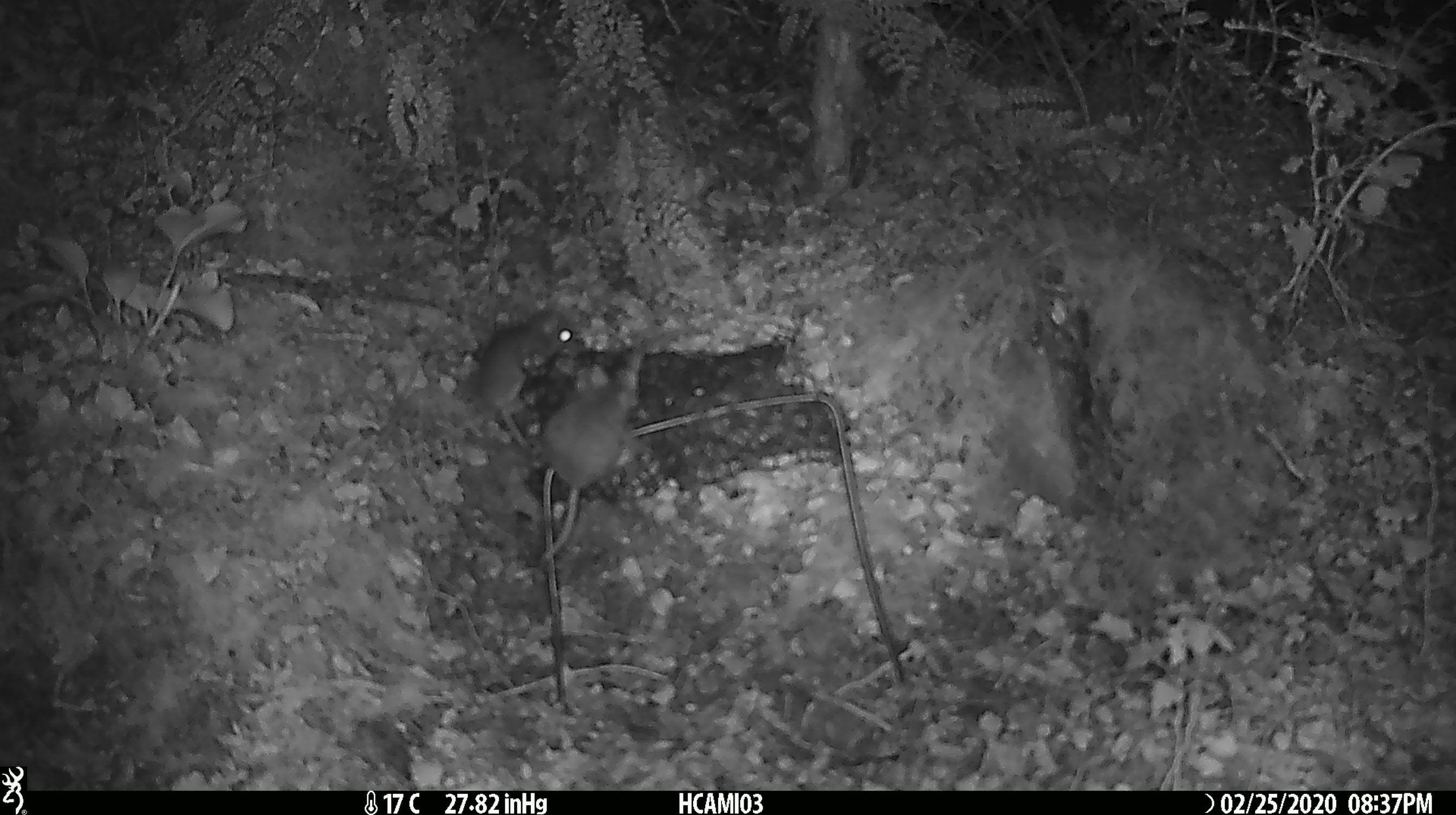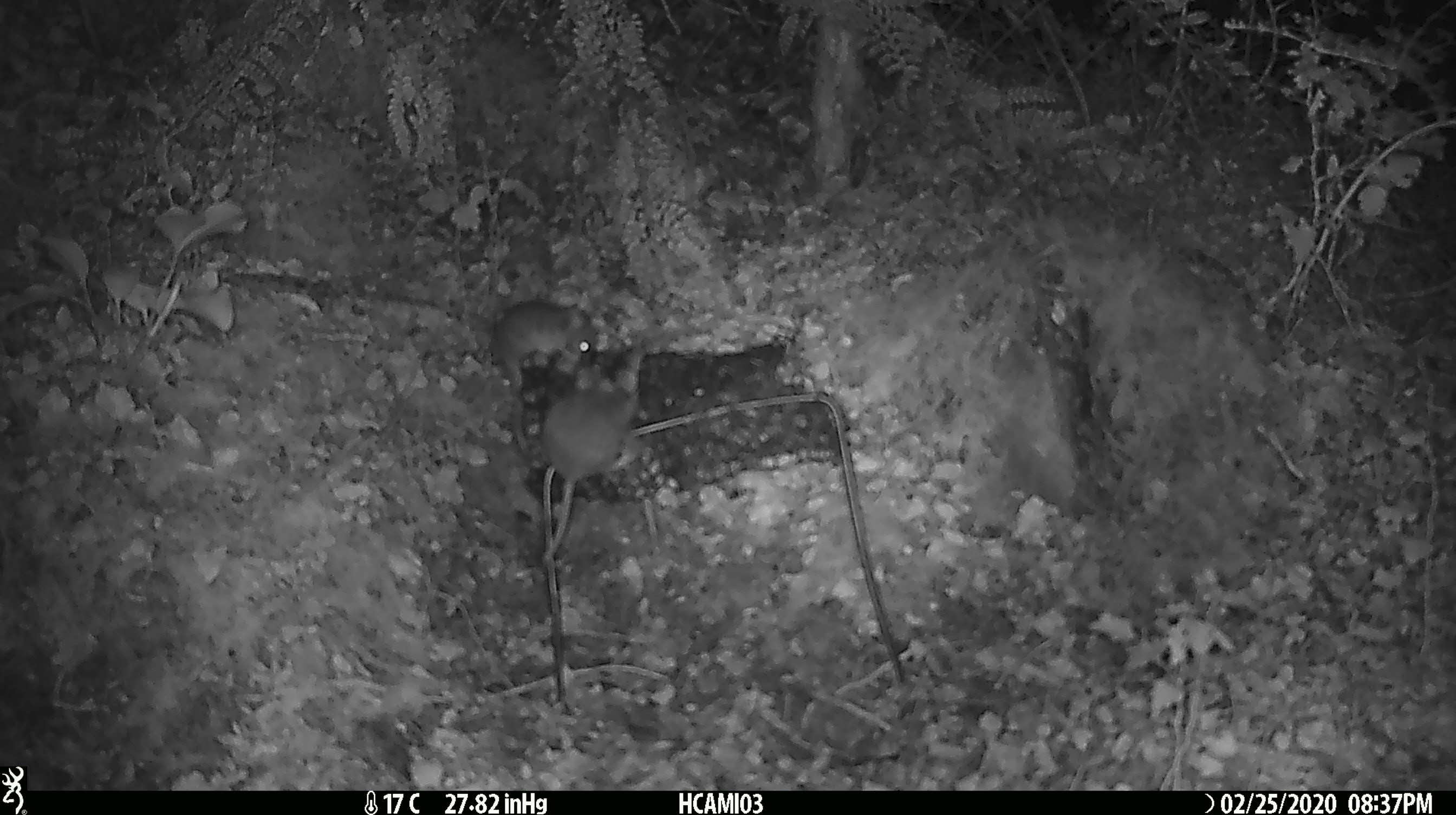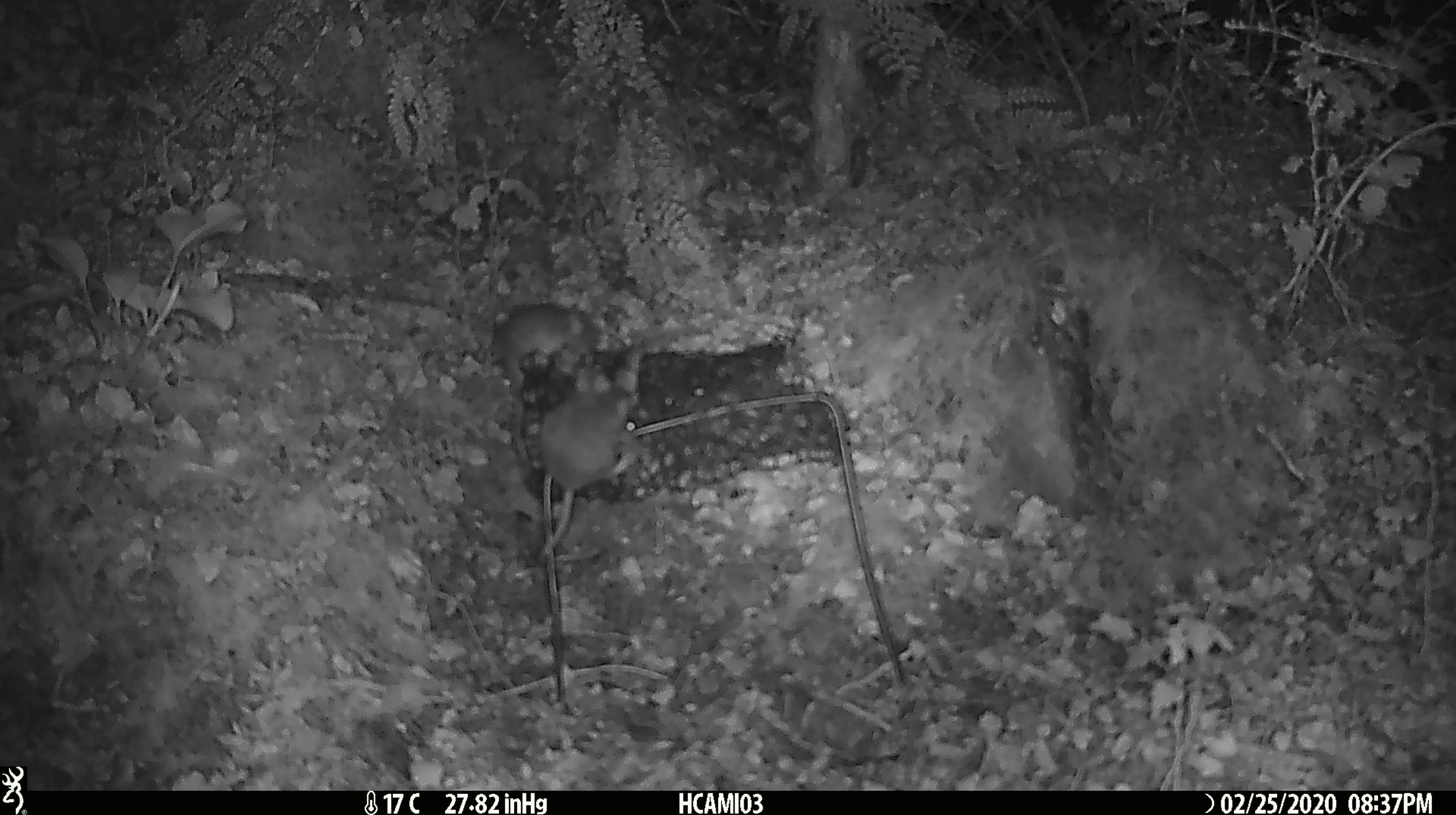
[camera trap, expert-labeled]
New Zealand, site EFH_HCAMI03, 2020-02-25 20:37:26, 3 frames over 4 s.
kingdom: Animalia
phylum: Chordata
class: Mammalia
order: Rodentia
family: Muridae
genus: Mus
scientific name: Mus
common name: mouse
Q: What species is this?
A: Mouse (Mus).